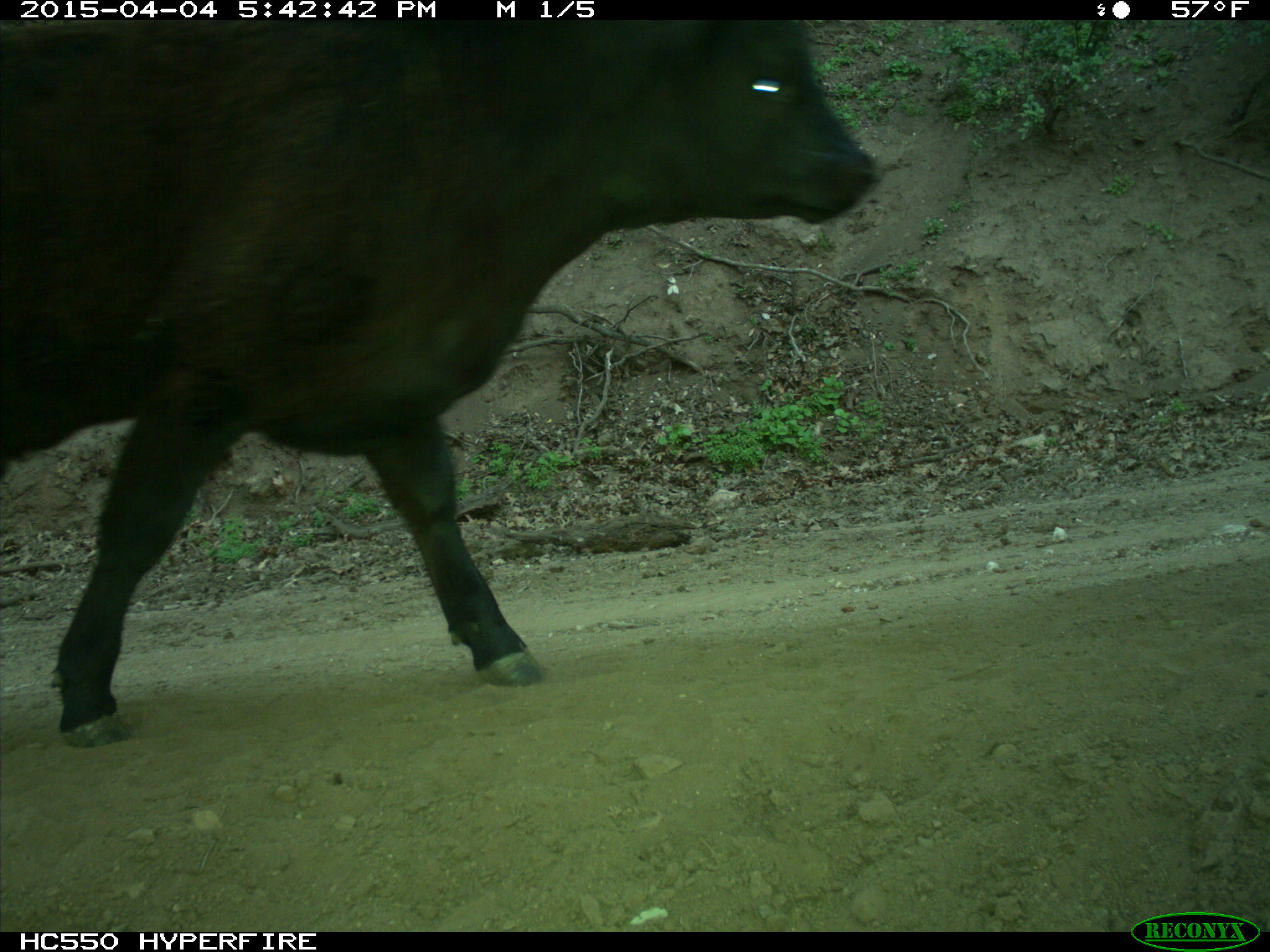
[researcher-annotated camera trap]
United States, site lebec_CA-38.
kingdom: Animalia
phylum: Chordata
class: Mammalia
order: Artiodactyla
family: Bovidae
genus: Bos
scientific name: Bos taurus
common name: domestic cow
Bos taurus (domestic cow).